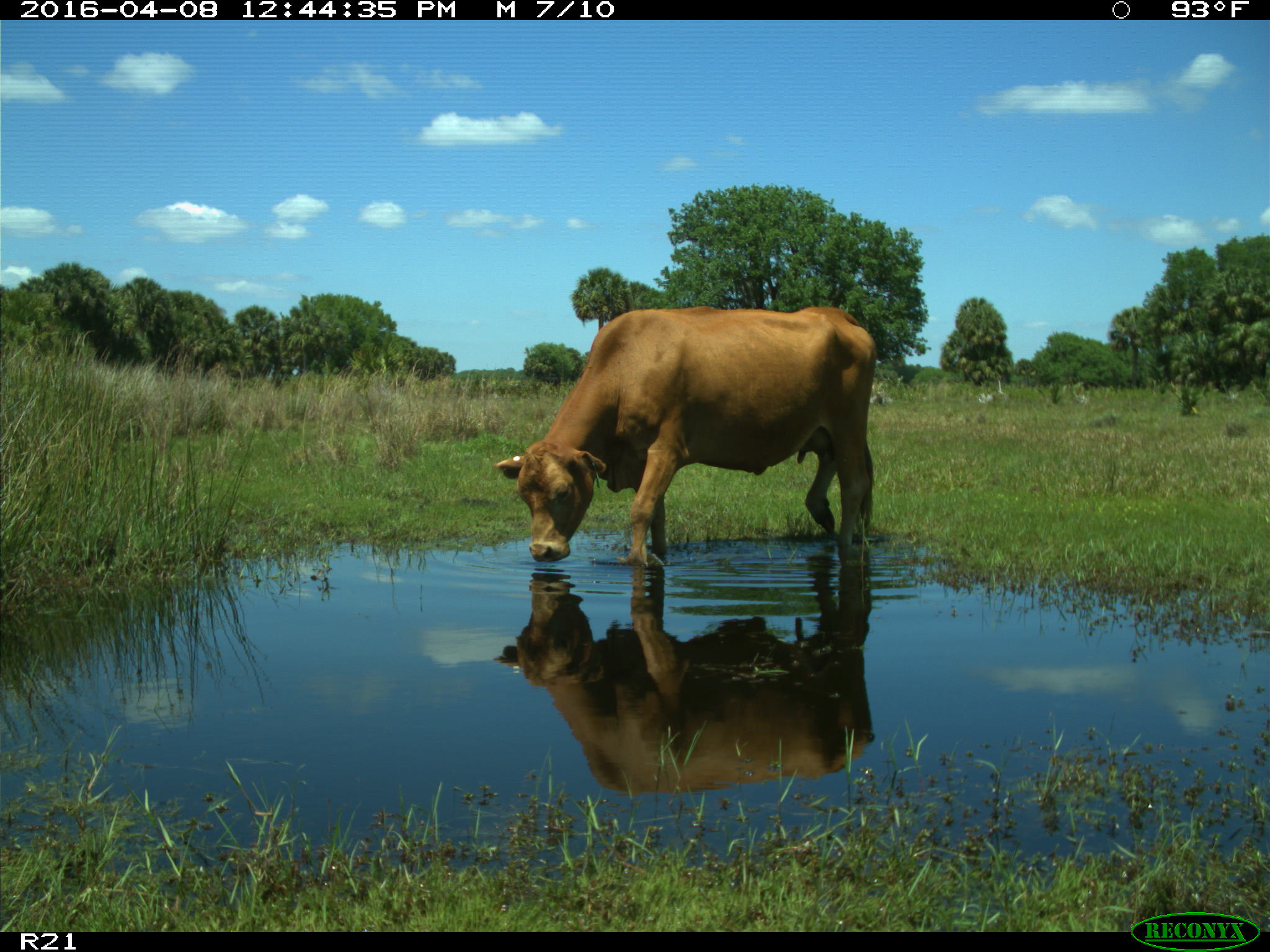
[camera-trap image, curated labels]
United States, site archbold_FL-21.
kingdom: Animalia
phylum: Chordata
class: Mammalia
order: Artiodactyla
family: Bovidae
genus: Bos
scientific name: Bos taurus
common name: domestic cow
Bos taurus (domestic cow).